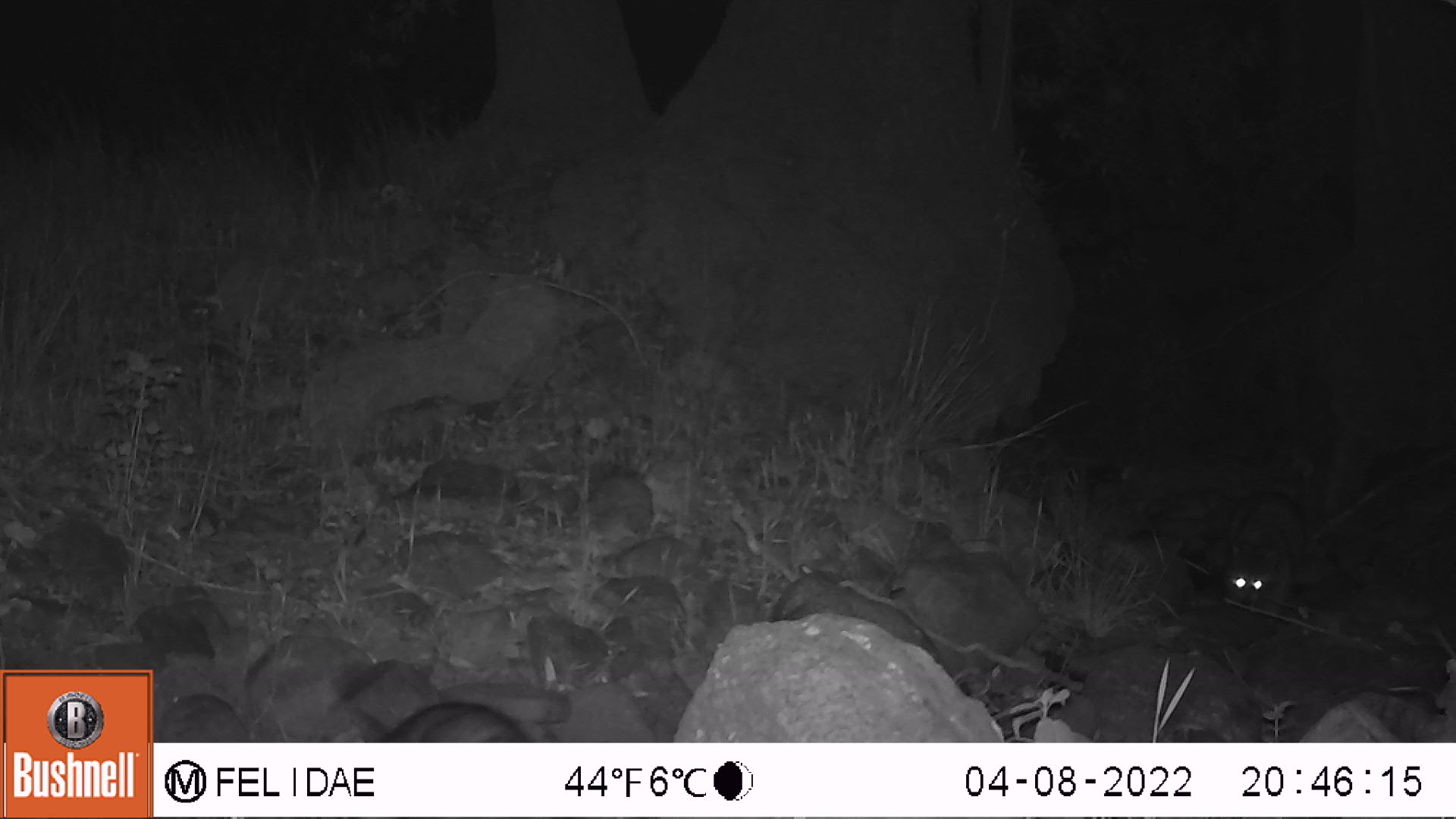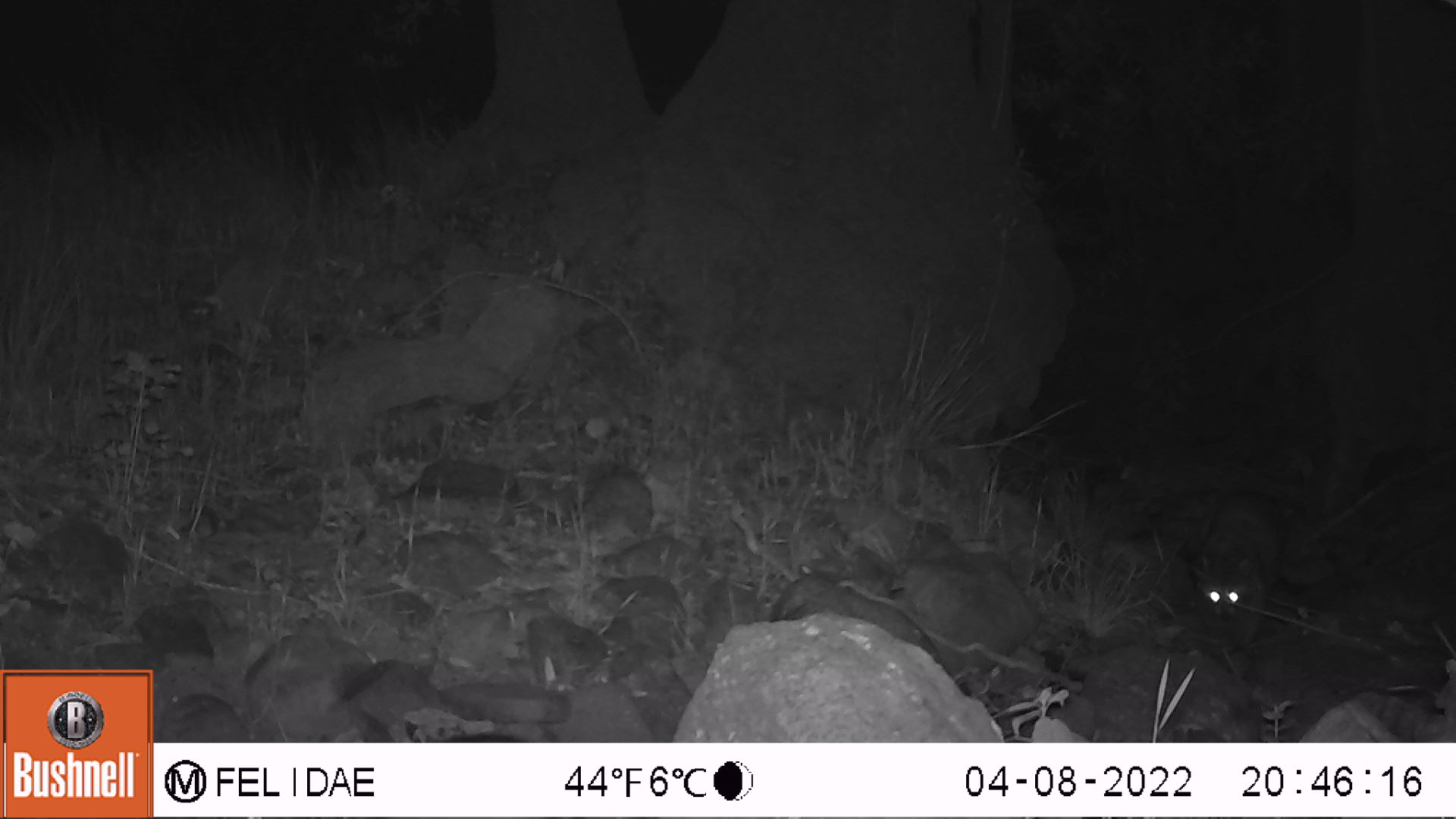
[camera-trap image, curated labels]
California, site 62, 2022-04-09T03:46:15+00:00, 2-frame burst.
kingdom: Animalia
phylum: Chordata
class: Mammalia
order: Carnivora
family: Procyonidae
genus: Procyon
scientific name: Procyon lotor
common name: raccoon